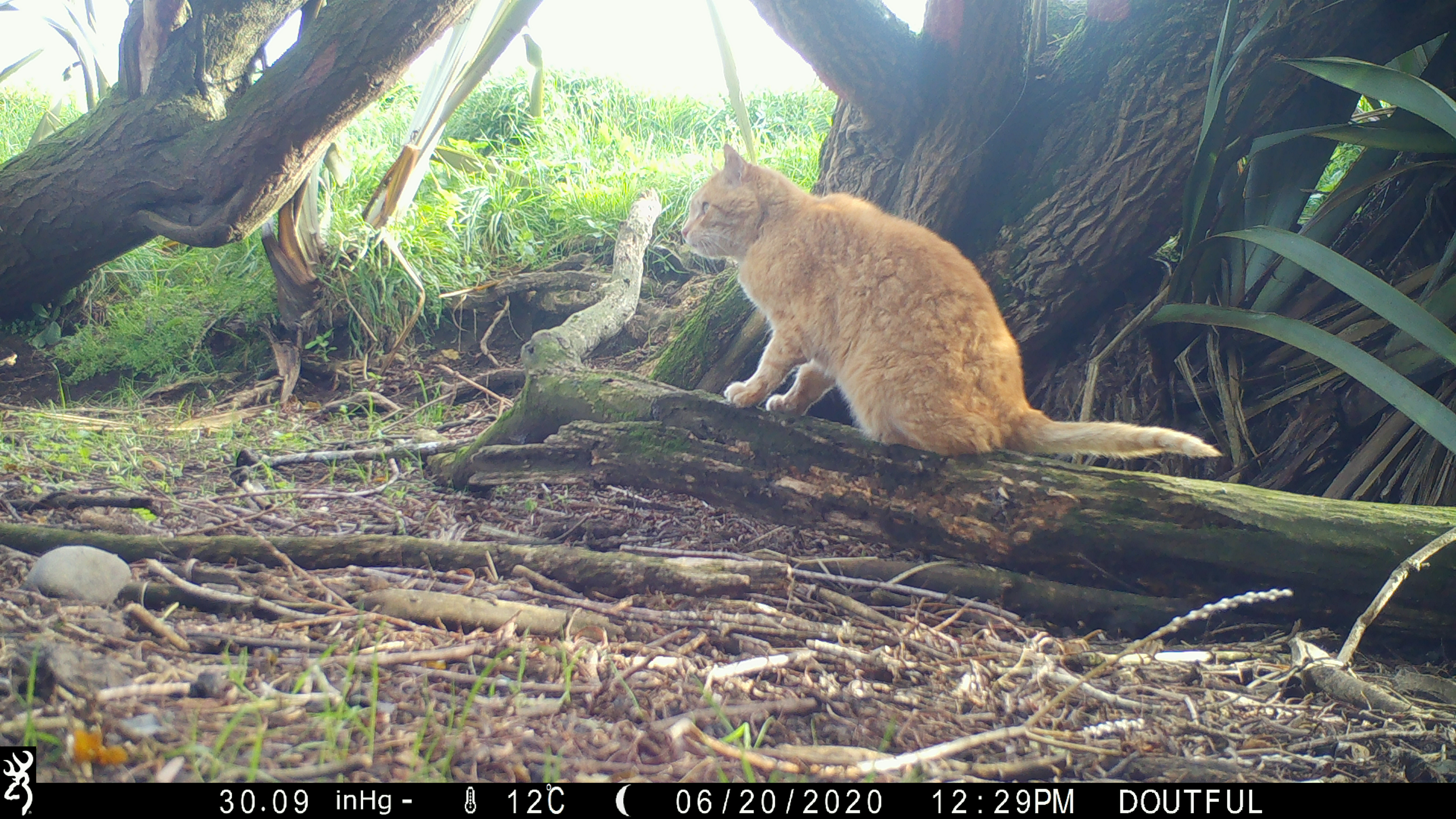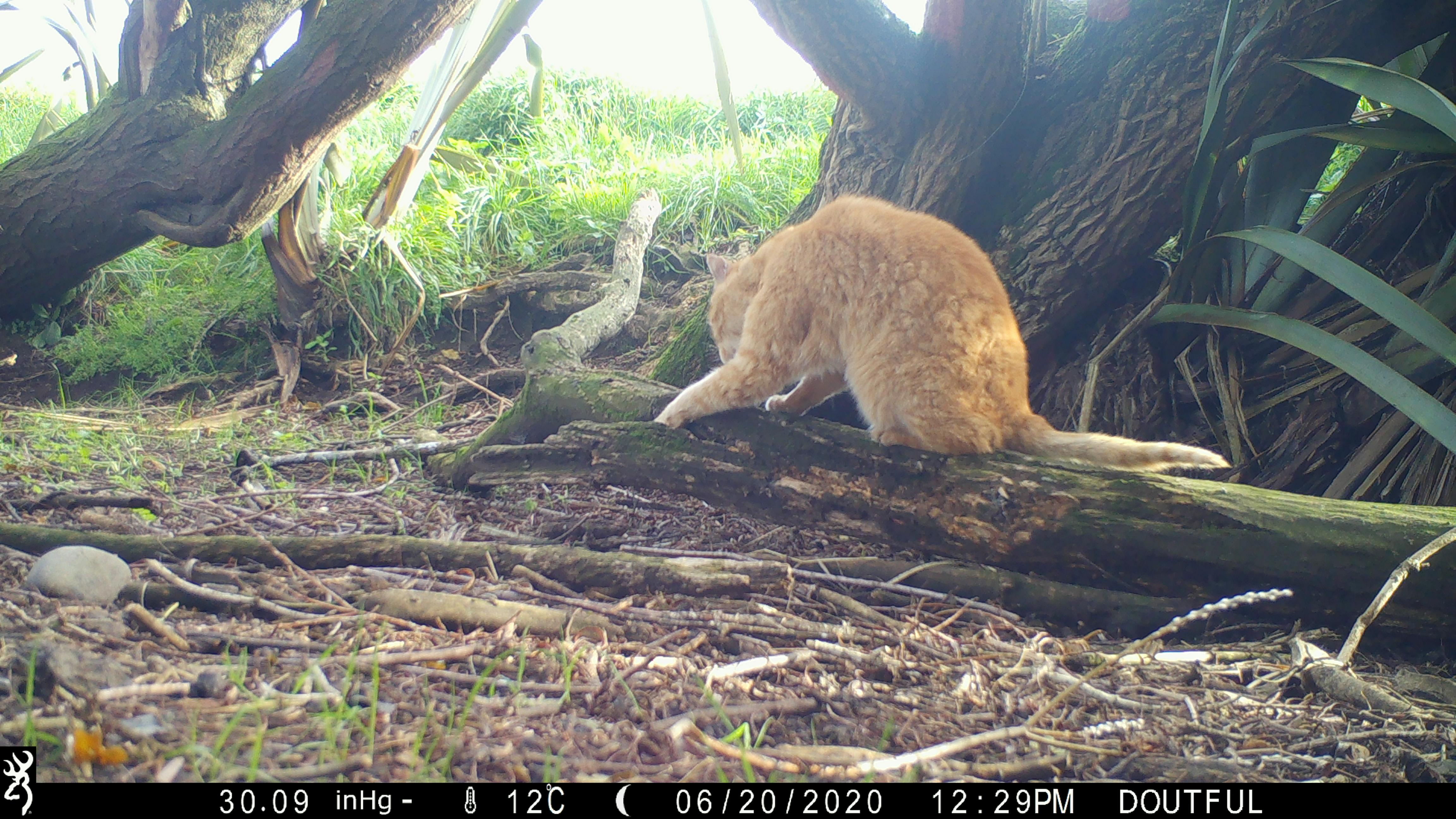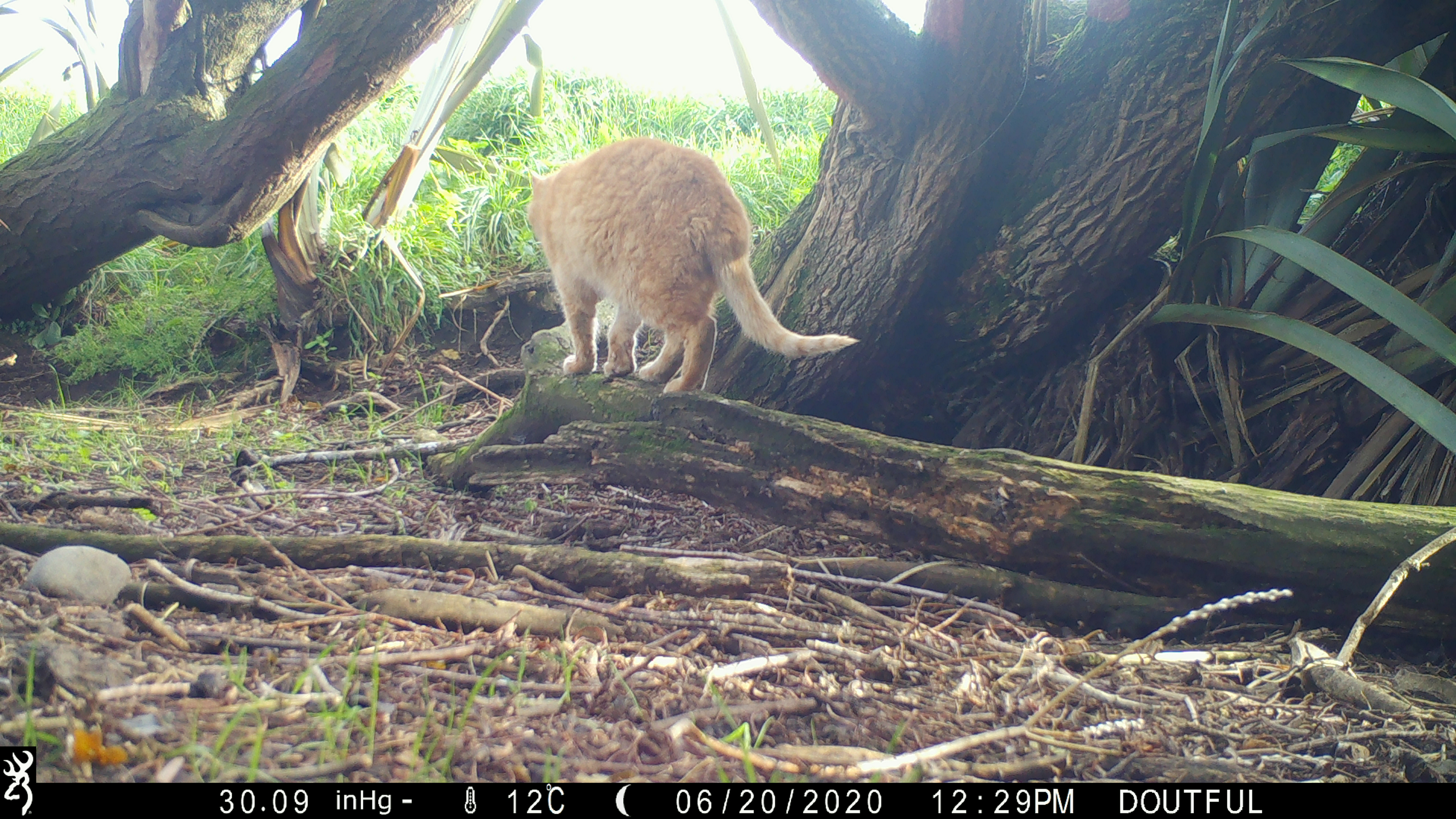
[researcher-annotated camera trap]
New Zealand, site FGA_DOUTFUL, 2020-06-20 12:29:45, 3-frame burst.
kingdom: Animalia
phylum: Chordata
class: Mammalia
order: Carnivora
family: Felidae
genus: Felis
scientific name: Felis catus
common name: domestic cat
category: cat